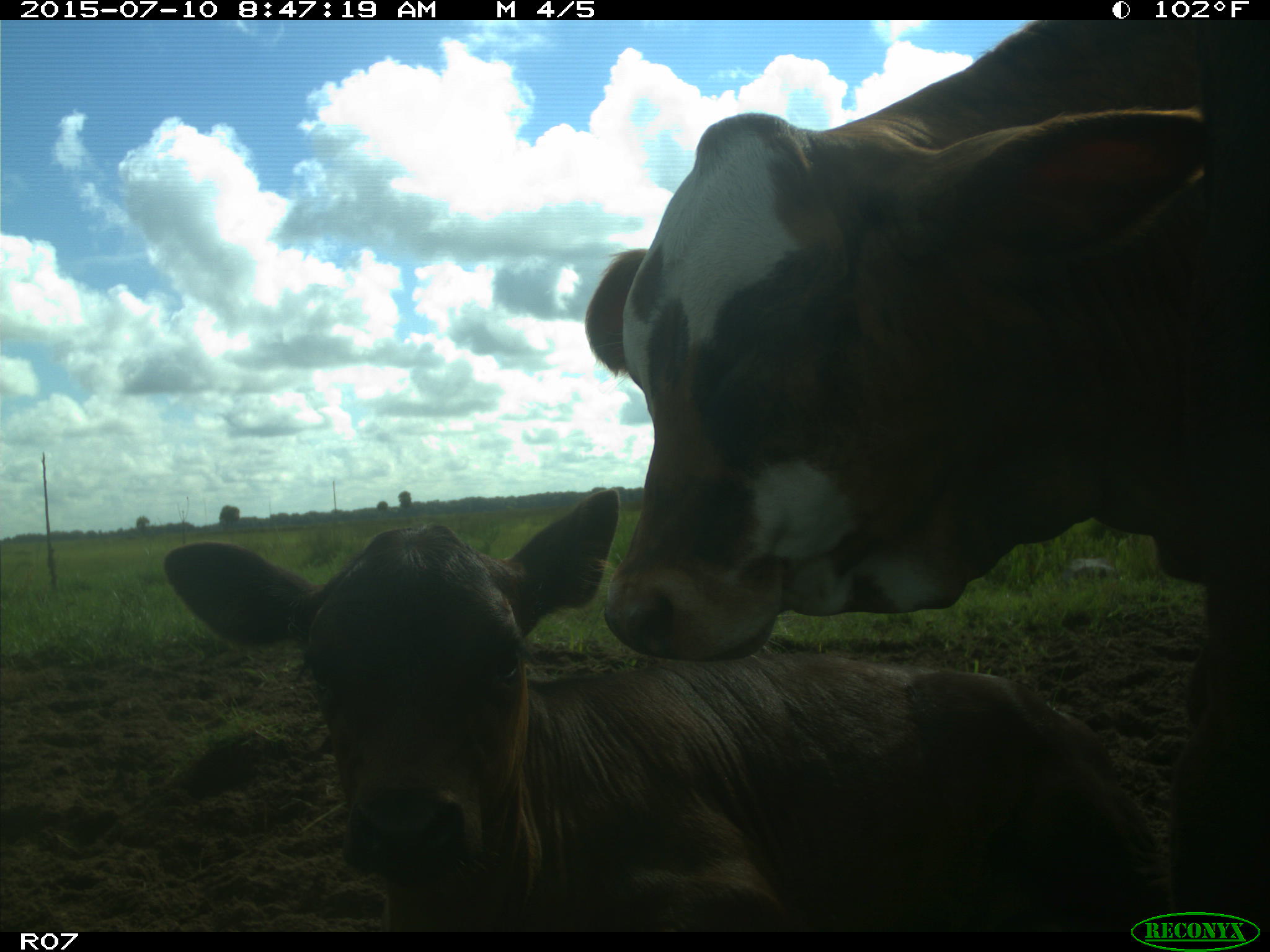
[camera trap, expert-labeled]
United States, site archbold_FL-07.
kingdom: Animalia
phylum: Chordata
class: Mammalia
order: Artiodactyla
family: Bovidae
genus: Bos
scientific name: Bos taurus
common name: domestic cow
Bos taurus (domestic cow).